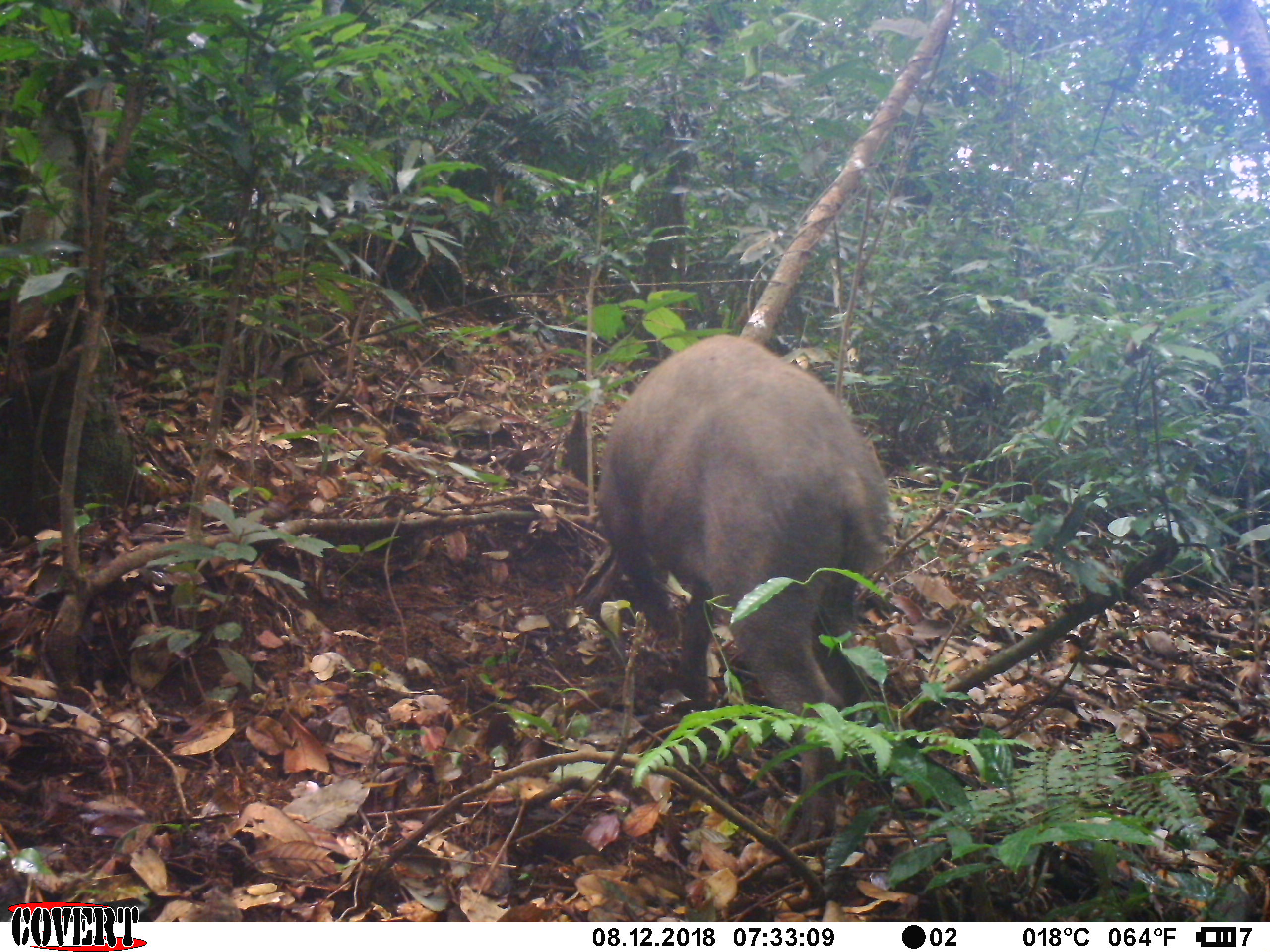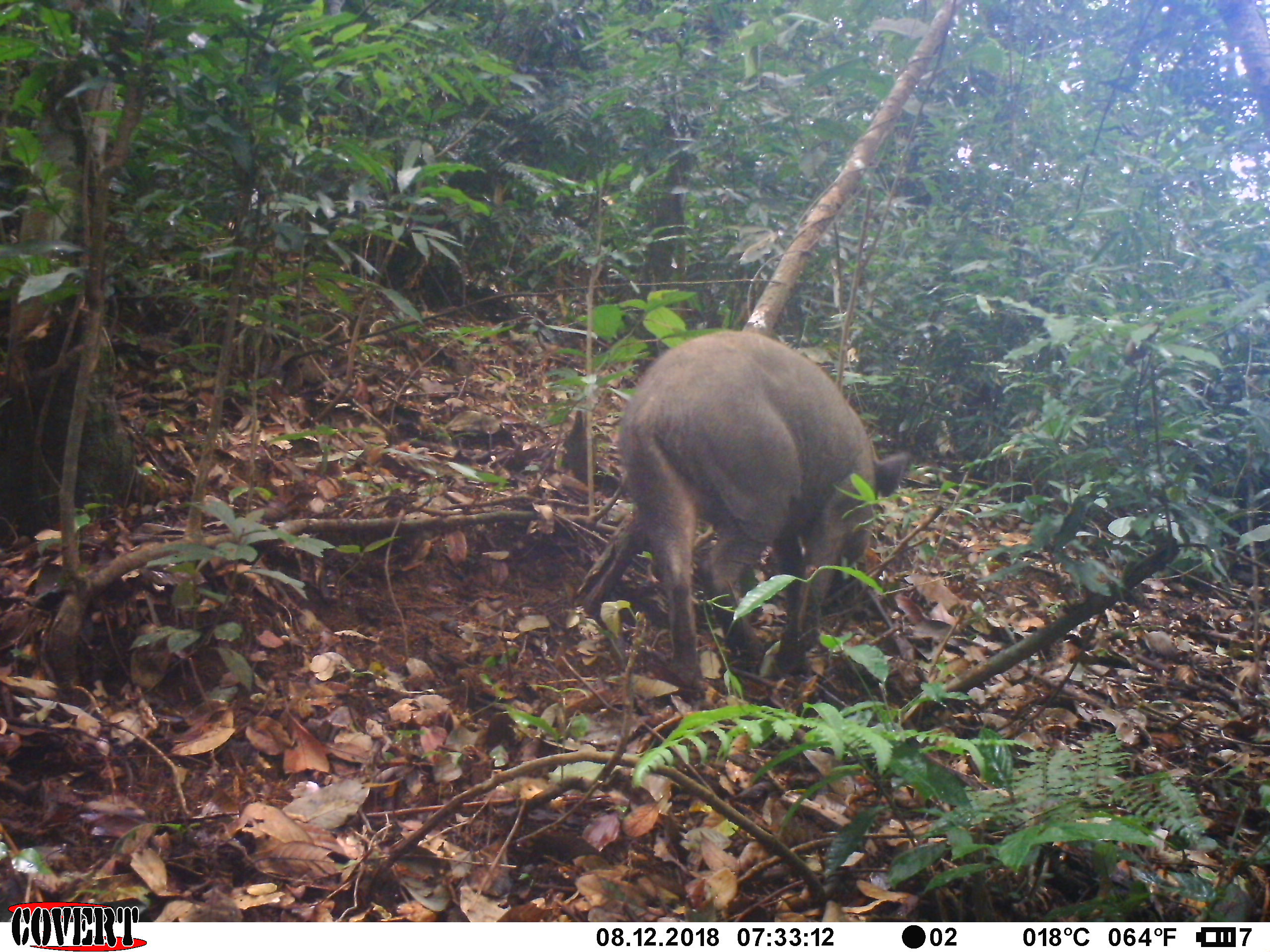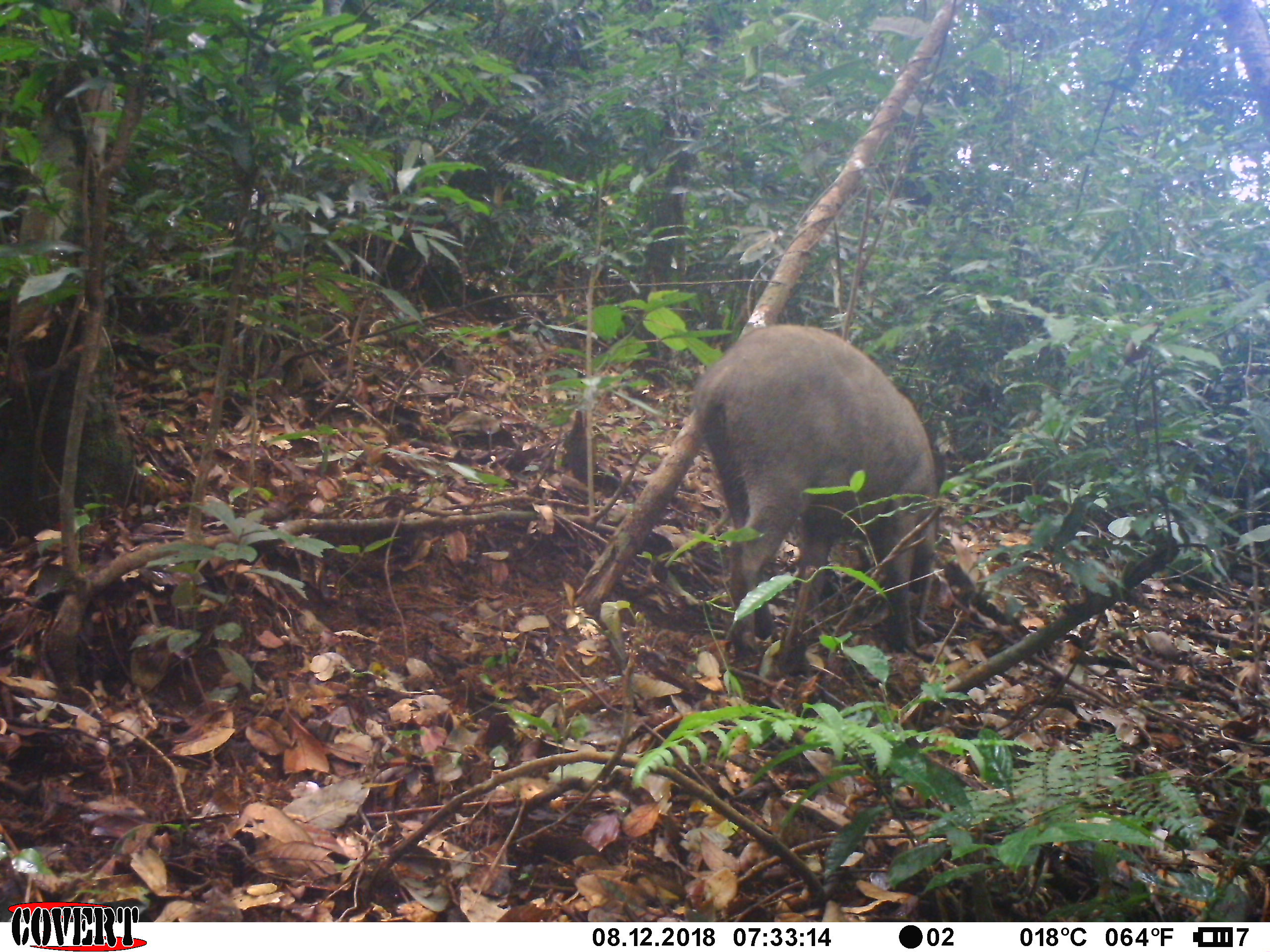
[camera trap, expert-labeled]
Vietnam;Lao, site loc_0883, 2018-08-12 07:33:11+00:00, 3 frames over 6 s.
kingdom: Animalia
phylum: Chordata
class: Mammalia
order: Artiodactyla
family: Suidae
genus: Sus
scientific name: Sus scrofa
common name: eurasian wild pig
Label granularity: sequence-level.